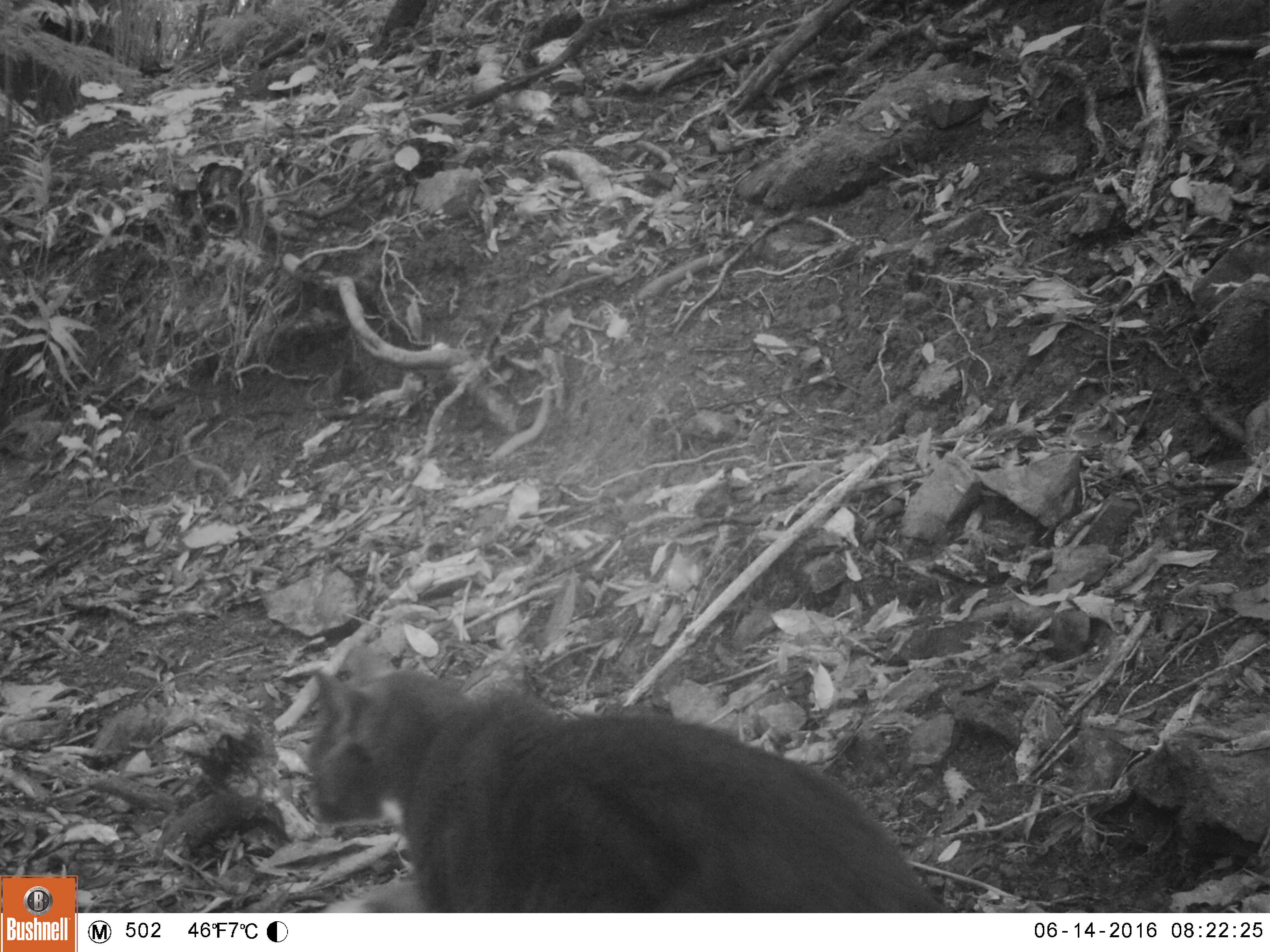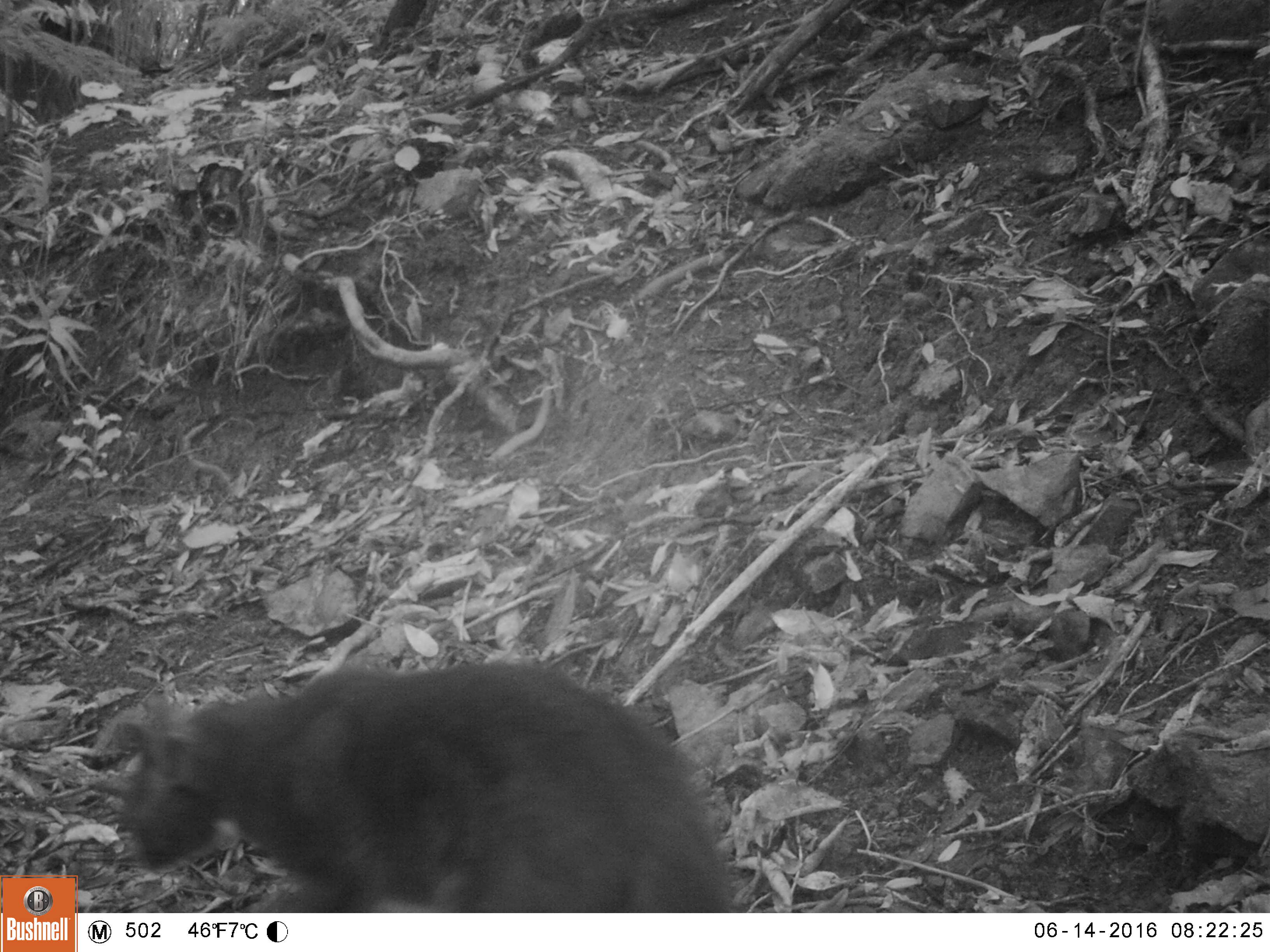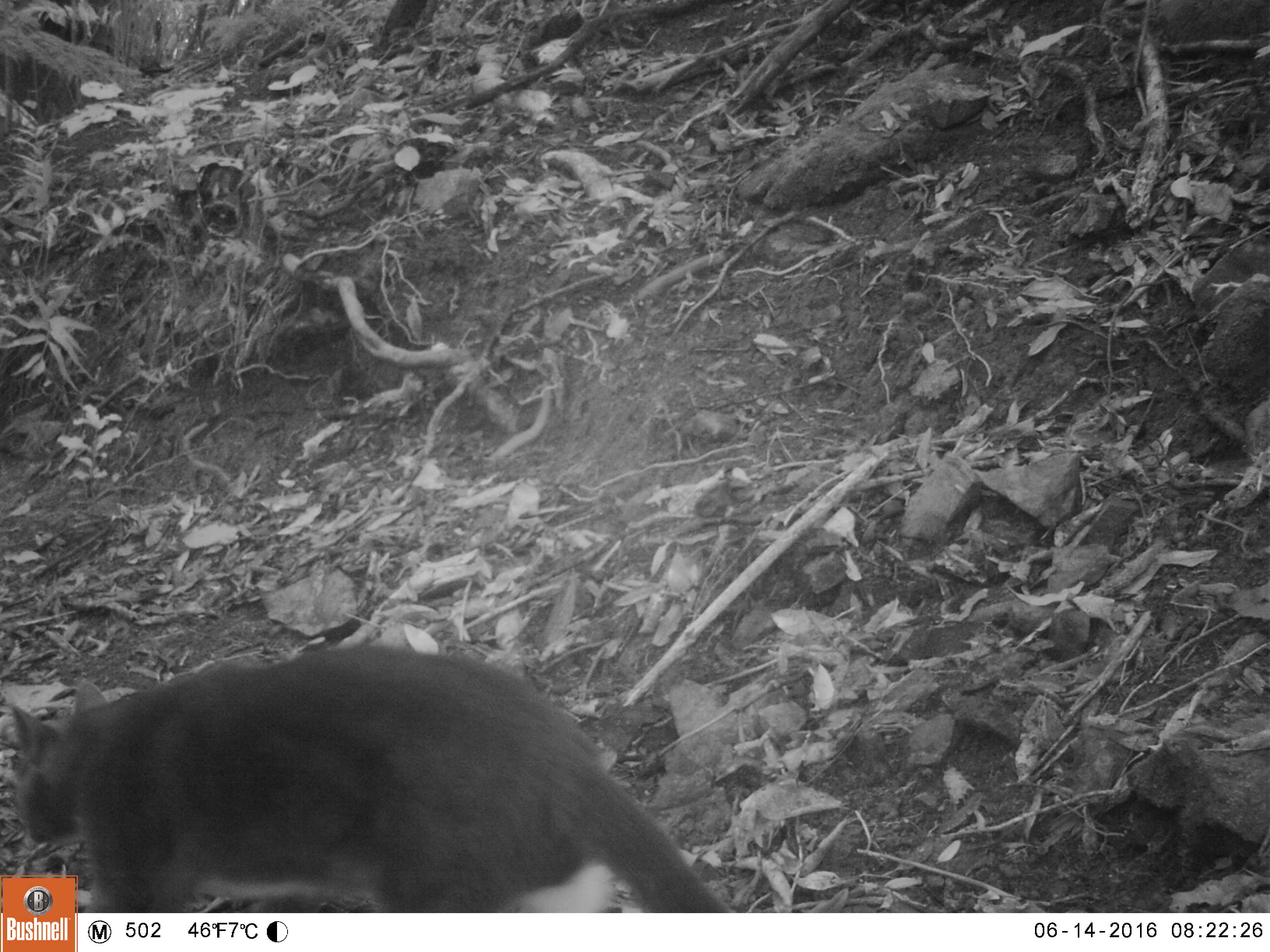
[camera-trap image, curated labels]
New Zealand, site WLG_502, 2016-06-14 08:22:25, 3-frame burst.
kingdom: Animalia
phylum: Chordata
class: Mammalia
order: Carnivora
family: Felidae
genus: Felis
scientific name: Felis catus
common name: domestic cat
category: cat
Cat (domestic cat) (Felis catus).